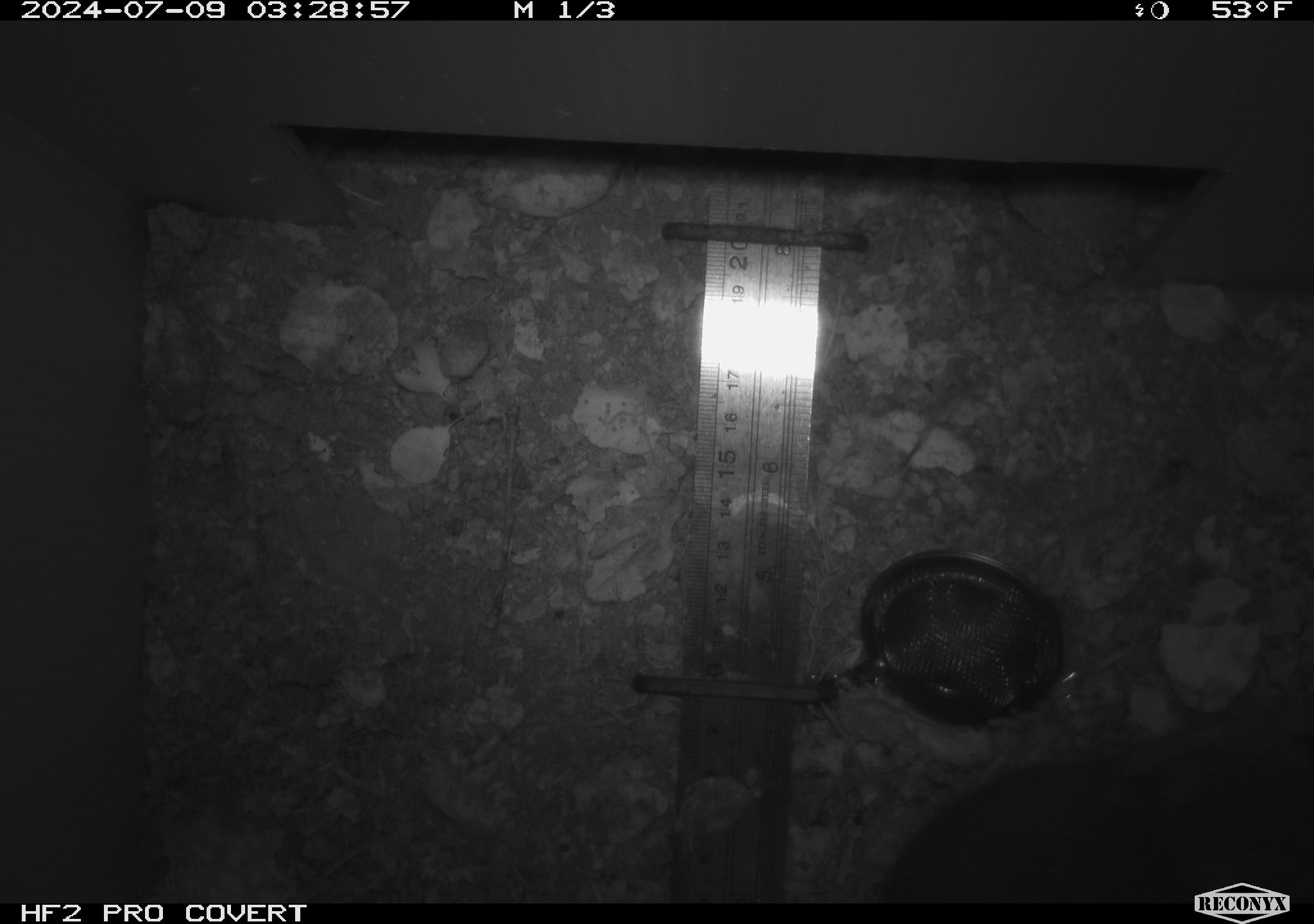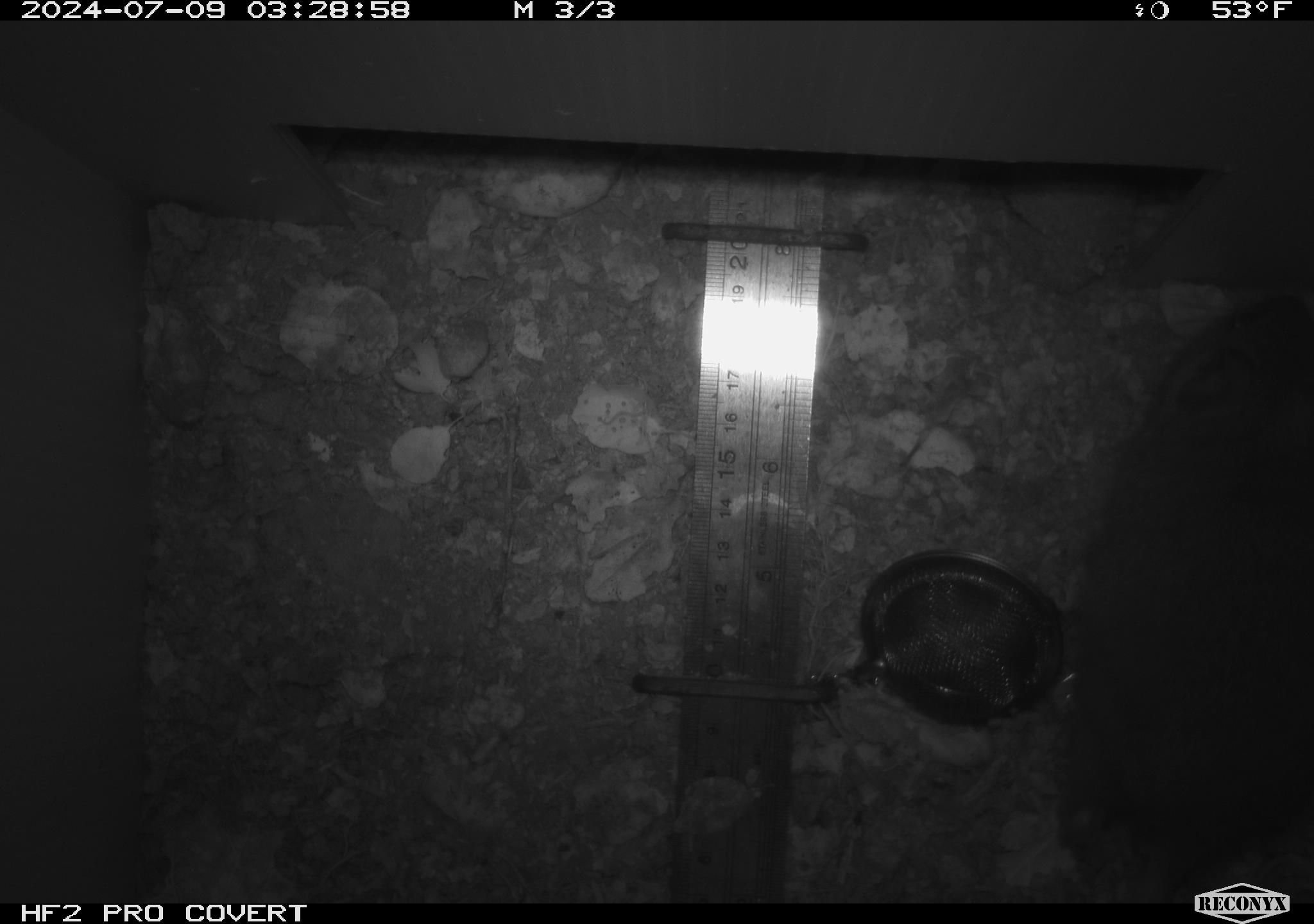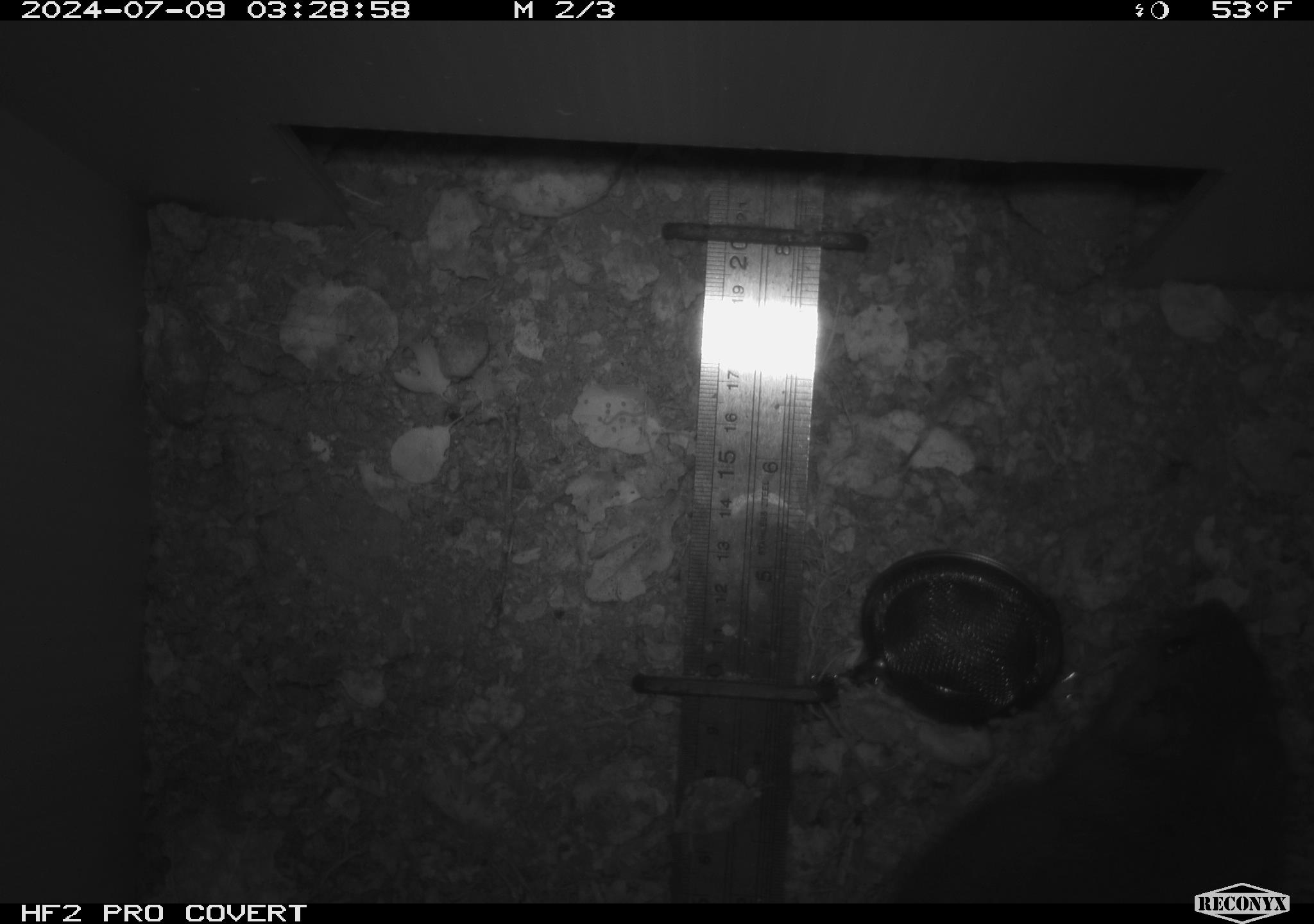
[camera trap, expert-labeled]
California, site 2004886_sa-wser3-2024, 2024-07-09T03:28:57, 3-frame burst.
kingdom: Animalia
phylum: Chordata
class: Mammalia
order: Rodentia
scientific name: Rodentia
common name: woodrat or rat or mouse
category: woodrat or rat or mouse species